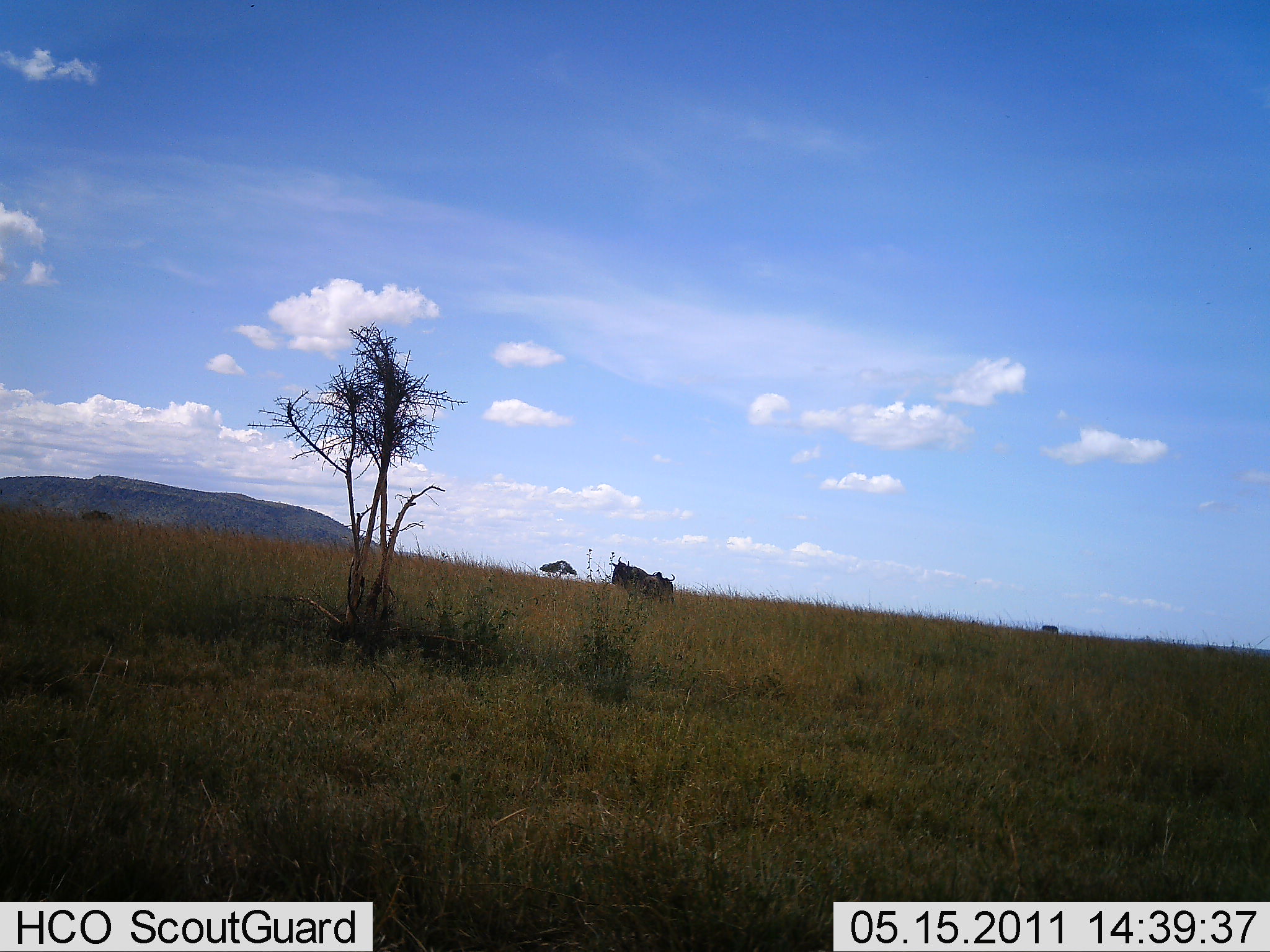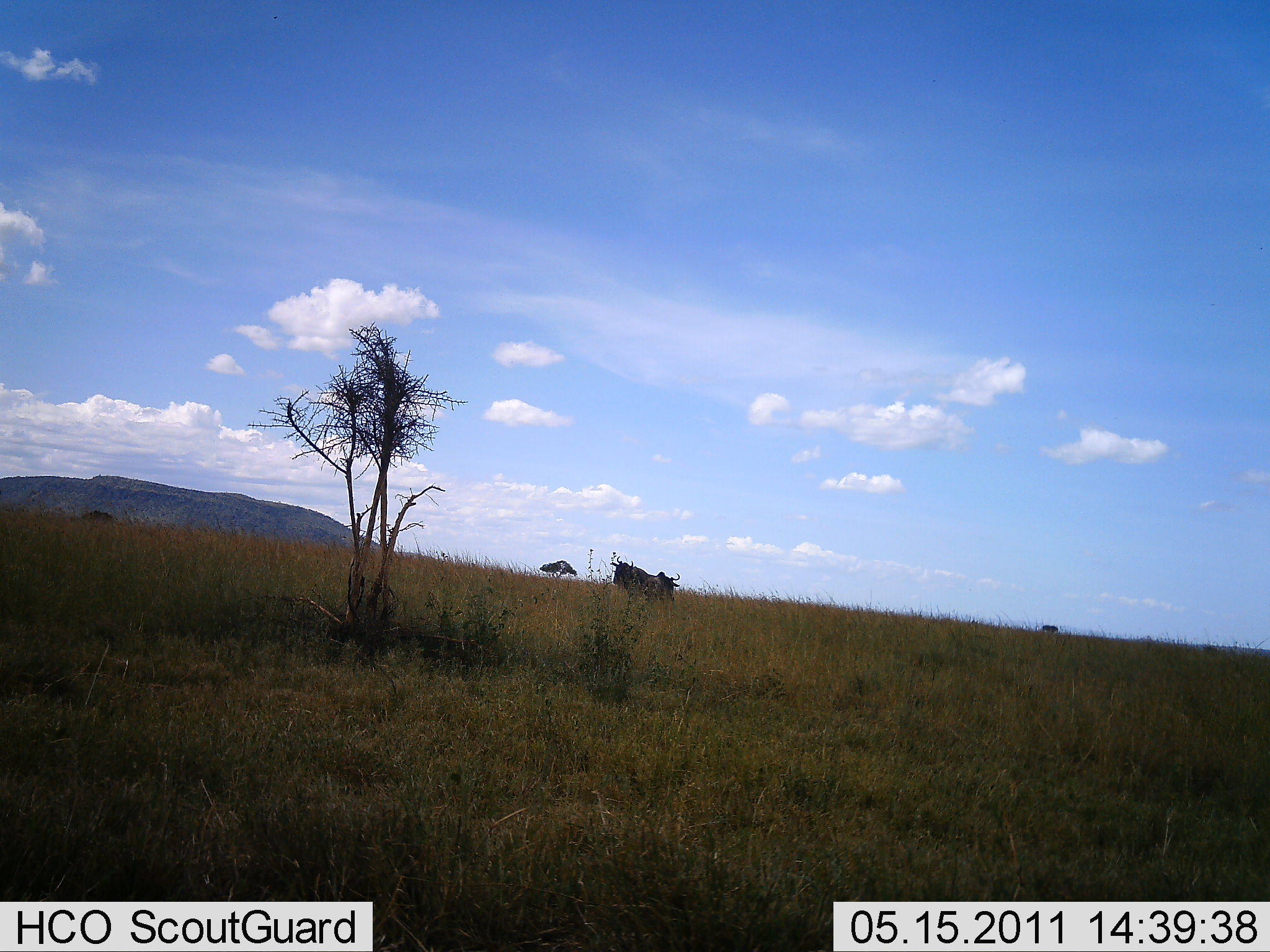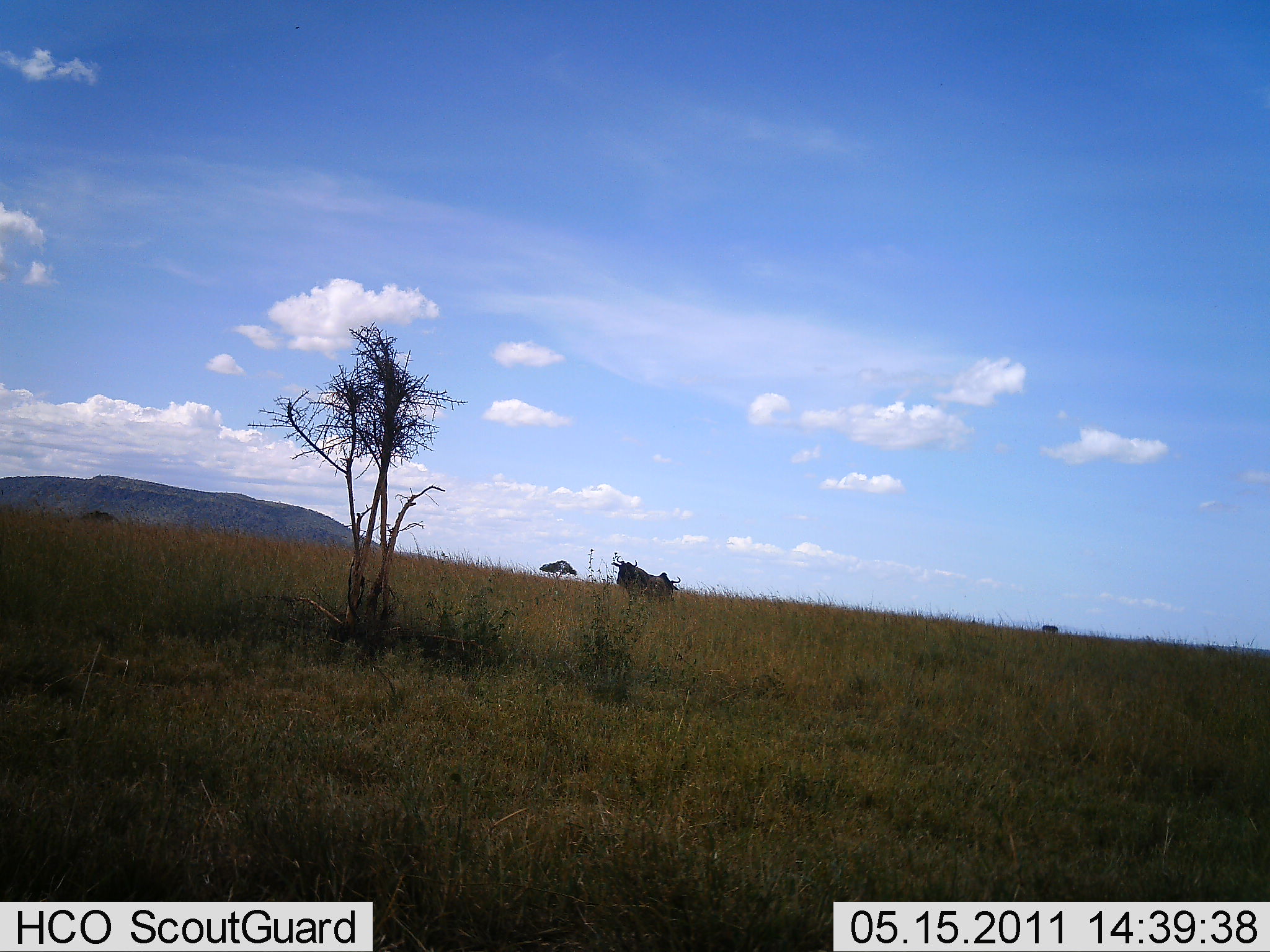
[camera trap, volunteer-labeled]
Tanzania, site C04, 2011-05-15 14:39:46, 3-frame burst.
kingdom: Animalia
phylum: Chordata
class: Mammalia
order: Artiodactyla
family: Bovidae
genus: Connochaetes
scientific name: Connochaetes taurinus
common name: blue wildebeest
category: wildebeest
Wildebeest (blue wildebeest) (Connochaetes taurinus), count 2. Behavior (volunteer vote fractions): standing 70%, resting 10%, moving 10%, interacting 0%. Young present (vote fraction): 0%. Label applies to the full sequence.